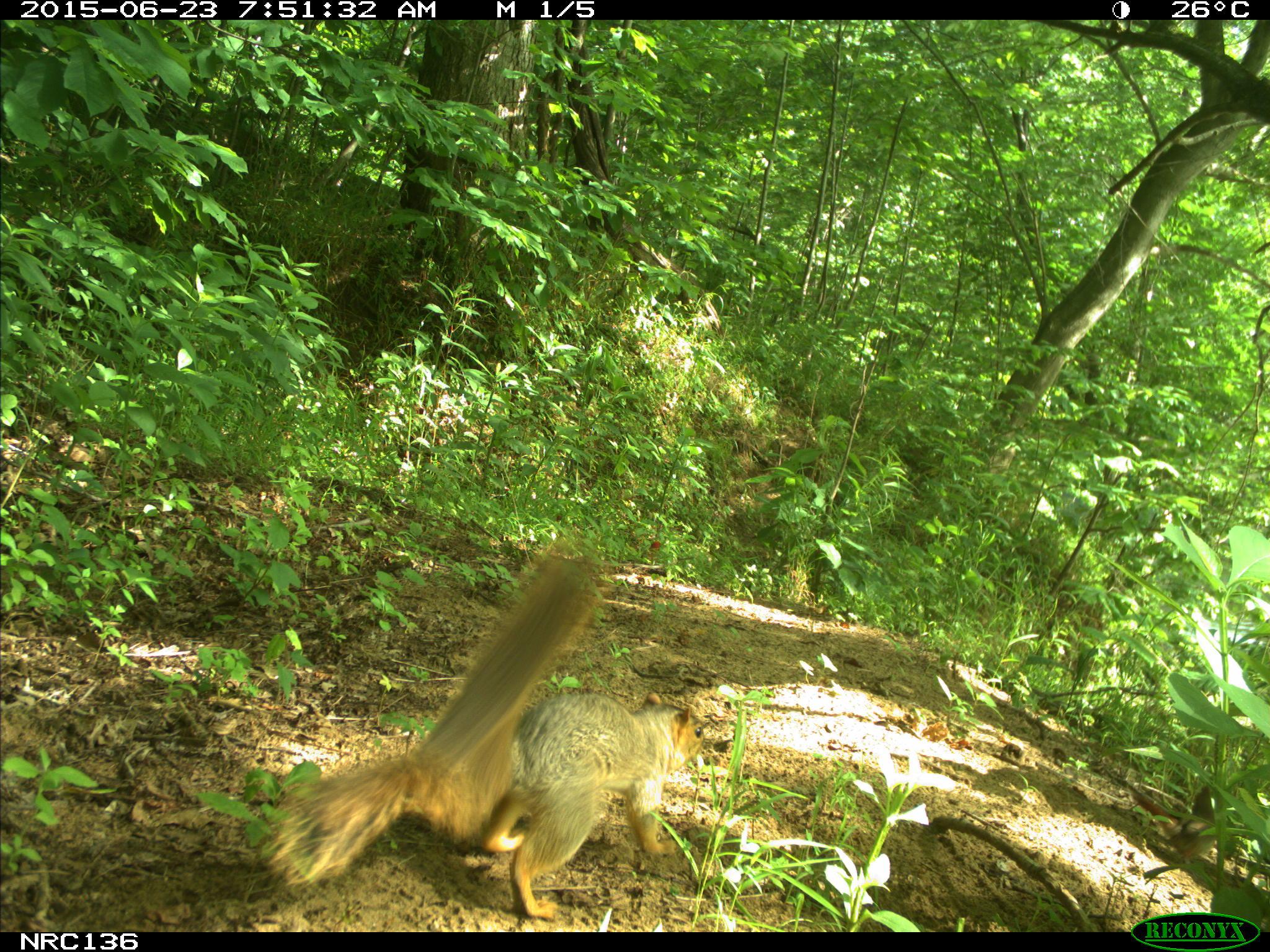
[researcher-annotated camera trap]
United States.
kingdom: Animalia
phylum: Chordata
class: Mammalia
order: Rodentia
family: Sciuridae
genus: Sciurus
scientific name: Sciurus niger cinereus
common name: eastern fox squirrel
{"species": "Eastern Fox Squirrel (Sciurus niger cinereus)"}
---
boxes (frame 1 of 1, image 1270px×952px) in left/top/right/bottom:
Eastern Fox Squirrel: 260/539/716/928